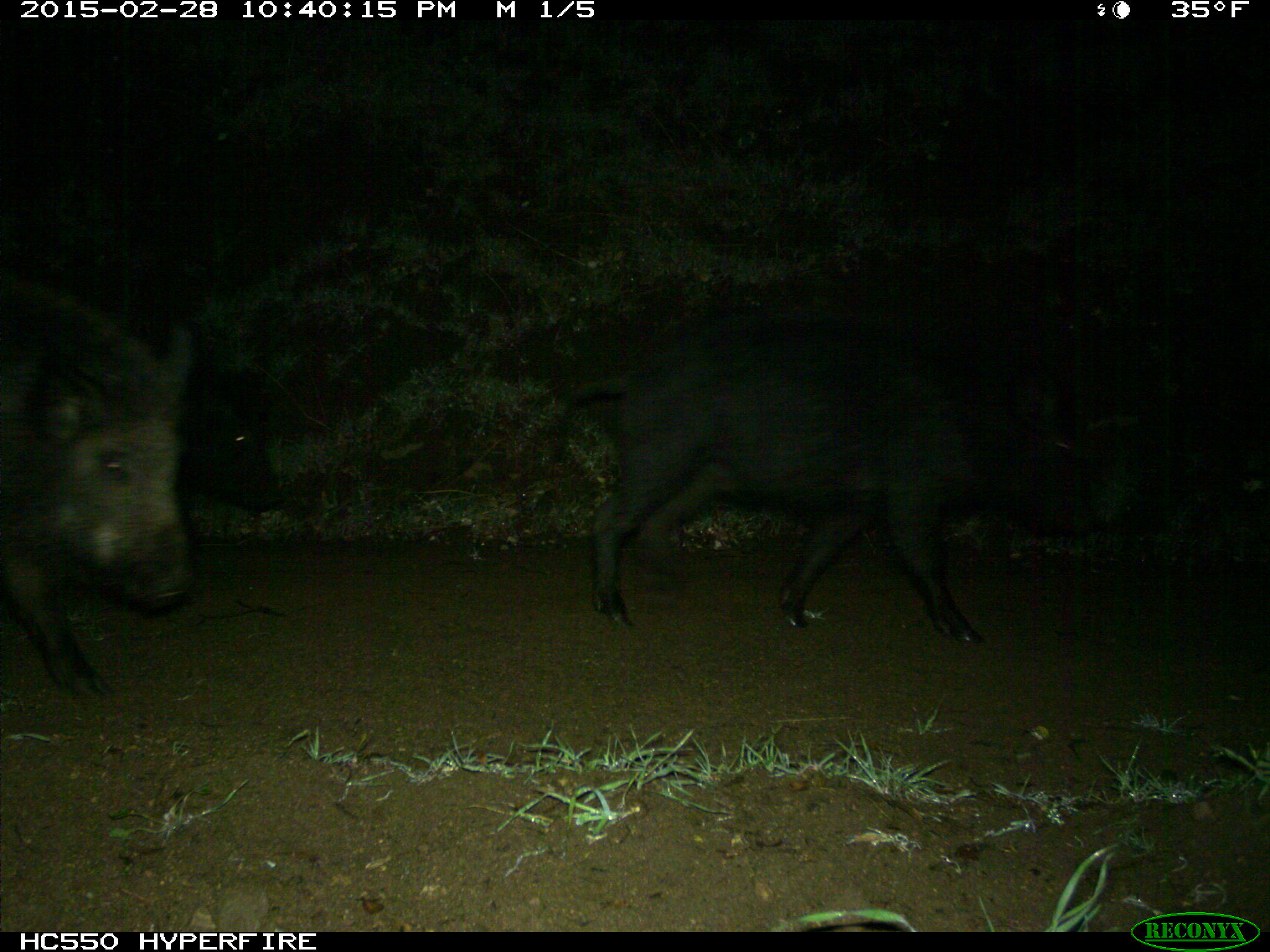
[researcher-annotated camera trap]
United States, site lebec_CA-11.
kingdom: Animalia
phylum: Chordata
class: Mammalia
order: Artiodactyla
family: Suidae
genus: Sus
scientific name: Sus scrofa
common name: wild boar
Sus scrofa (wild boar).